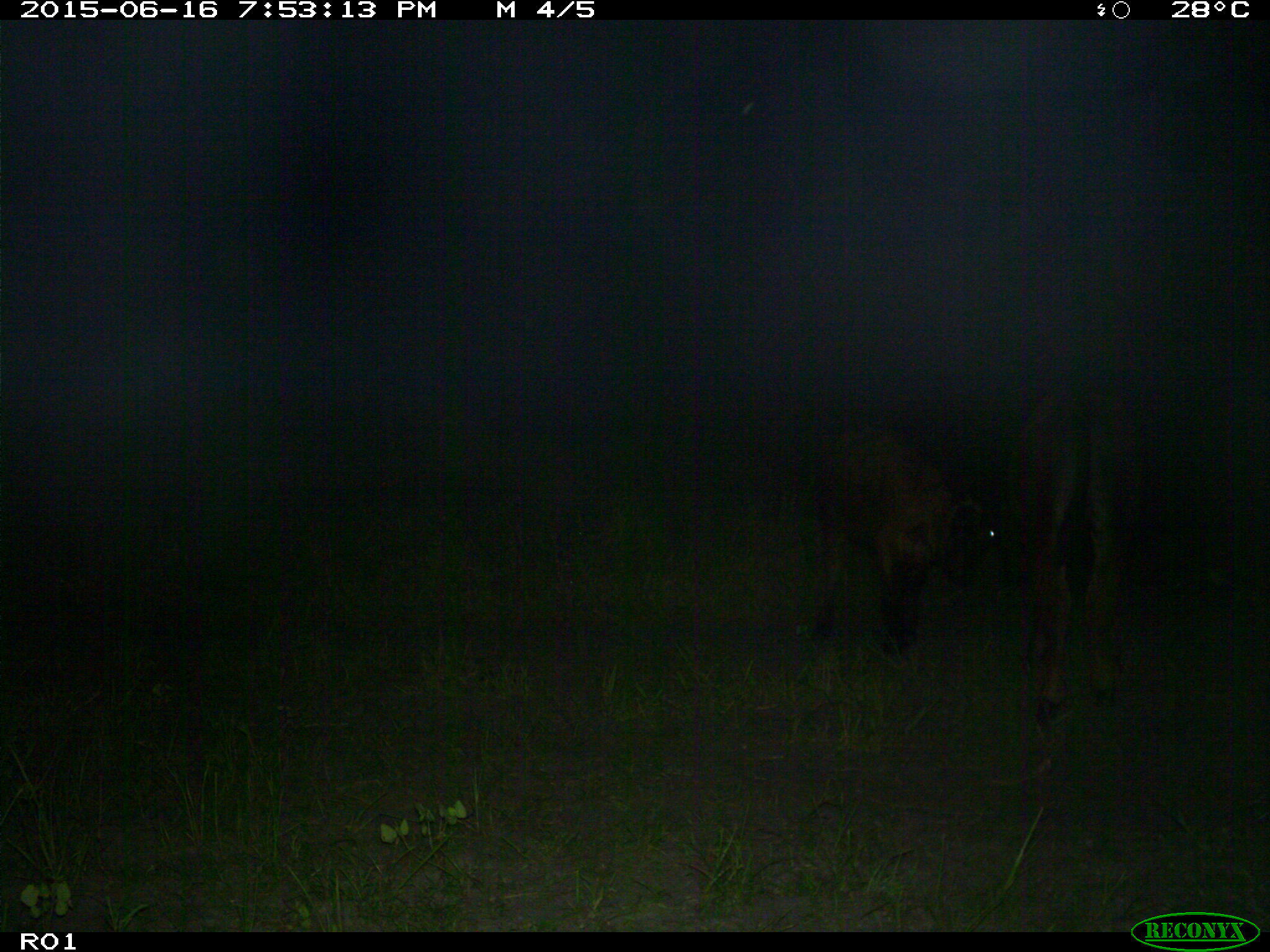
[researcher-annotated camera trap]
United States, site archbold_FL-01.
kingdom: Animalia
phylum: Chordata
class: Mammalia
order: Artiodactyla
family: Bovidae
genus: Bos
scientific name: Bos taurus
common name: domestic cow